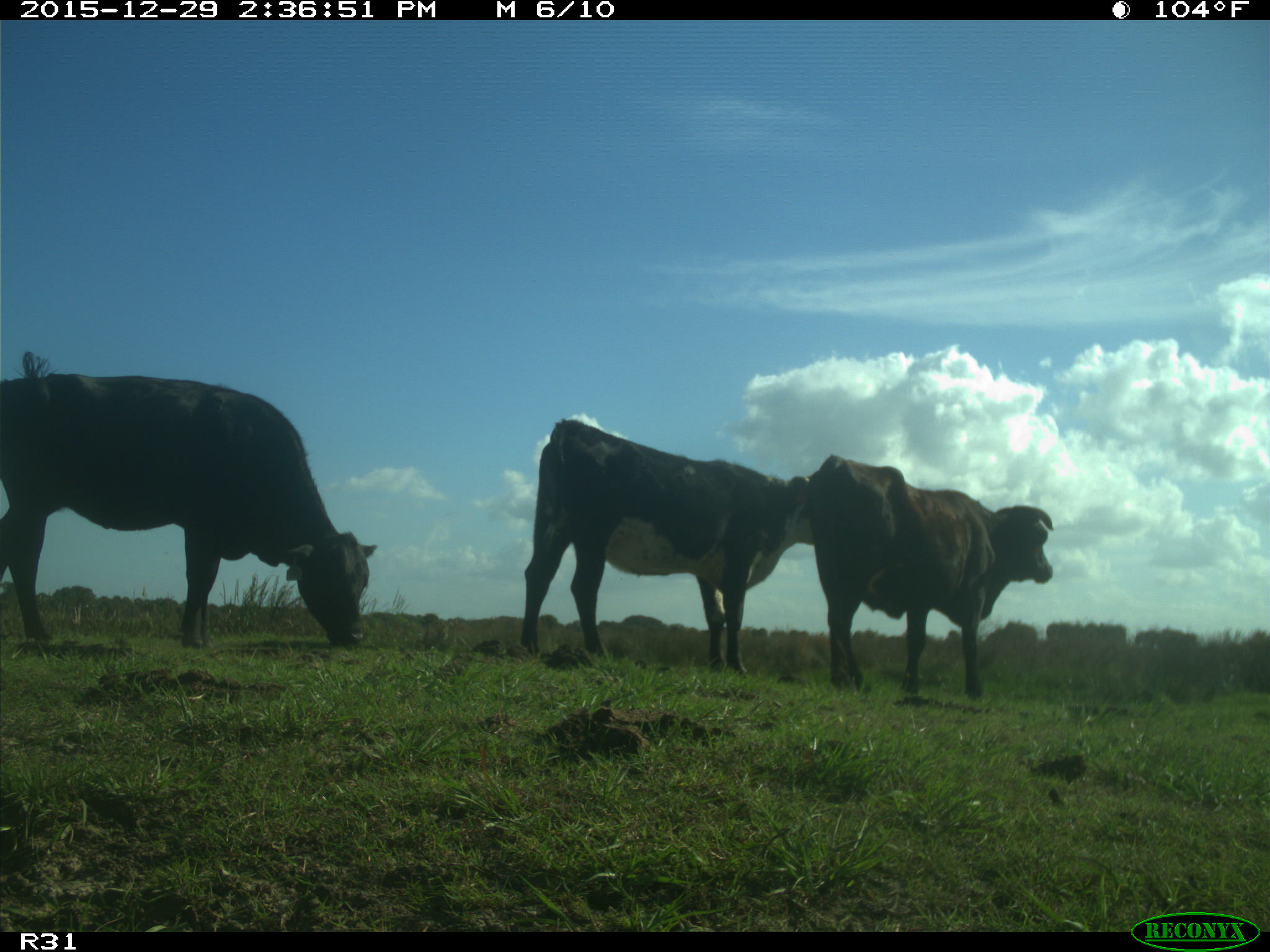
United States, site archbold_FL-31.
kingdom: Animalia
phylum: Chordata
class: Mammalia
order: Artiodactyla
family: Bovidae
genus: Bos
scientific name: Bos taurus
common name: domestic cow